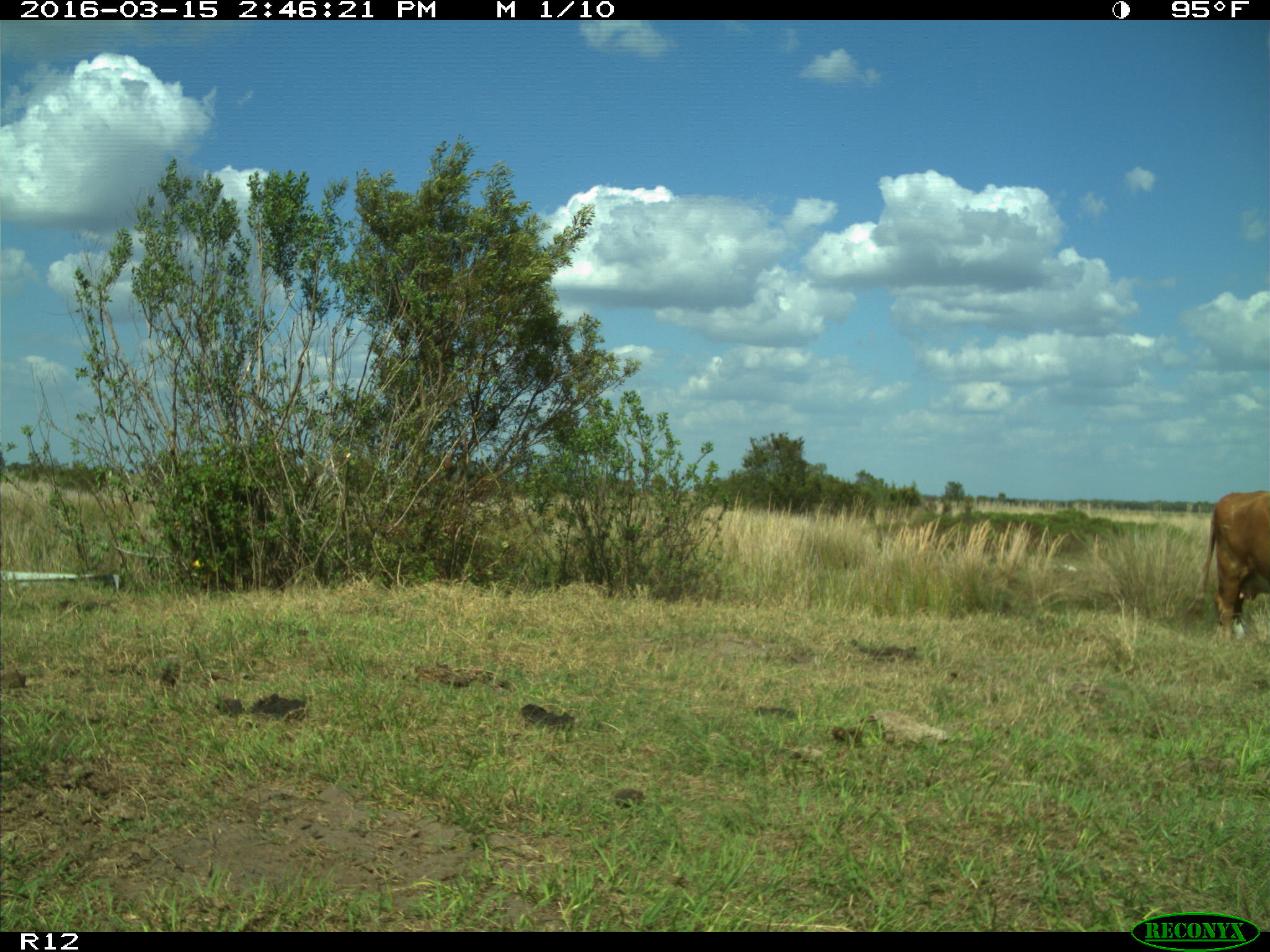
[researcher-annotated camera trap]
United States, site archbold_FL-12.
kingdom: Animalia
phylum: Chordata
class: Mammalia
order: Artiodactyla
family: Bovidae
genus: Bos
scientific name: Bos taurus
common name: domestic cow